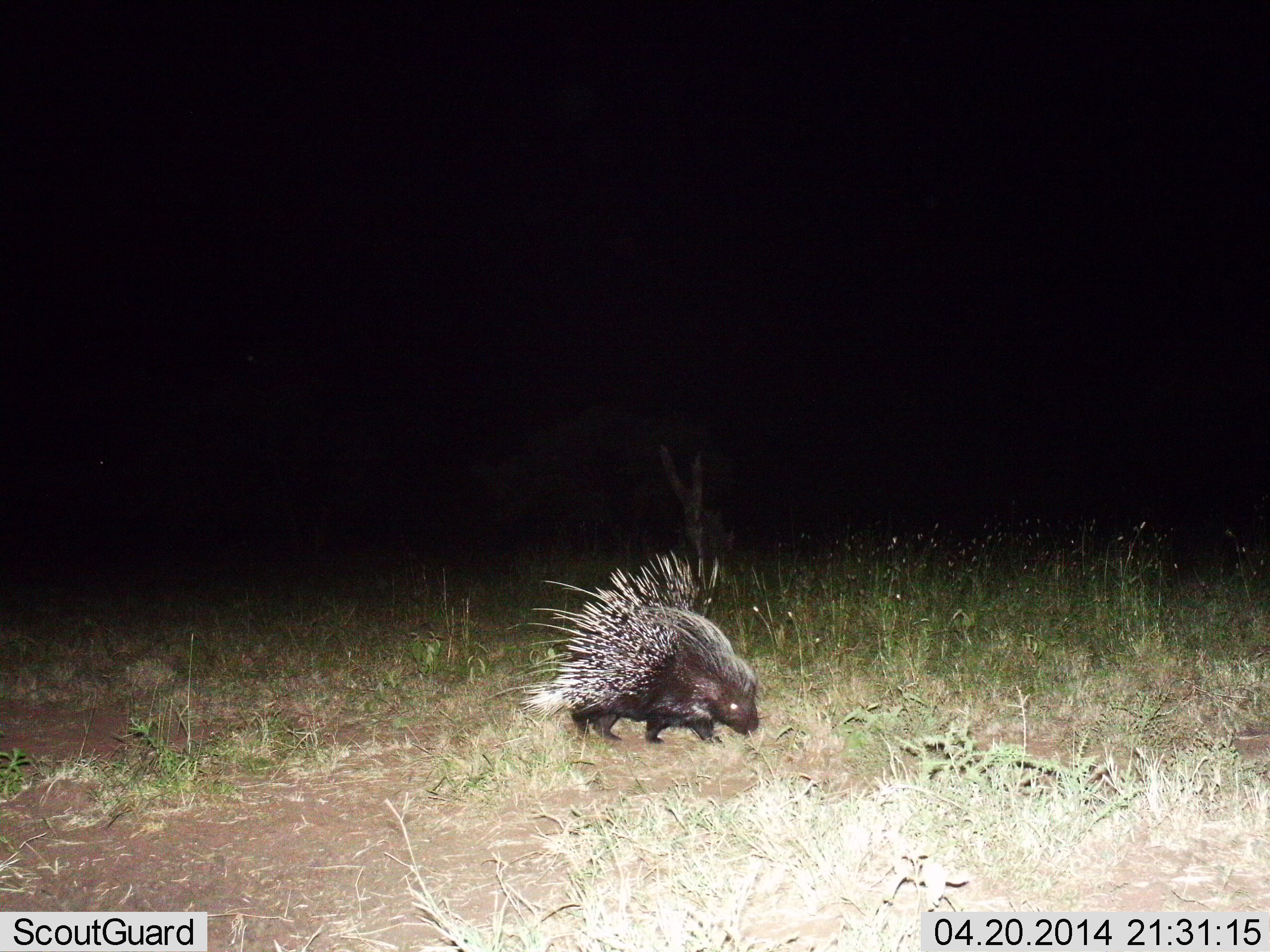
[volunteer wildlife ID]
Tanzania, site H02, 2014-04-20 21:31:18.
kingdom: Animalia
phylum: Chordata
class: Mammalia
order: Rodentia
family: Hystricidae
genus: Hystrix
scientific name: Hystrix cristata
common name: crested porcupine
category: porcupine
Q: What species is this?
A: Porcupine (crested porcupine) (Hystrix cristata).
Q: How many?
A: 1.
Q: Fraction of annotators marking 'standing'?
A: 20%.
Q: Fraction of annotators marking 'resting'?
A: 0%.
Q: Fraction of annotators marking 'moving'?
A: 80%.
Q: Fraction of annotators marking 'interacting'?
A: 0%.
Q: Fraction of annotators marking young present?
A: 0%.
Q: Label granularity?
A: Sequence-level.